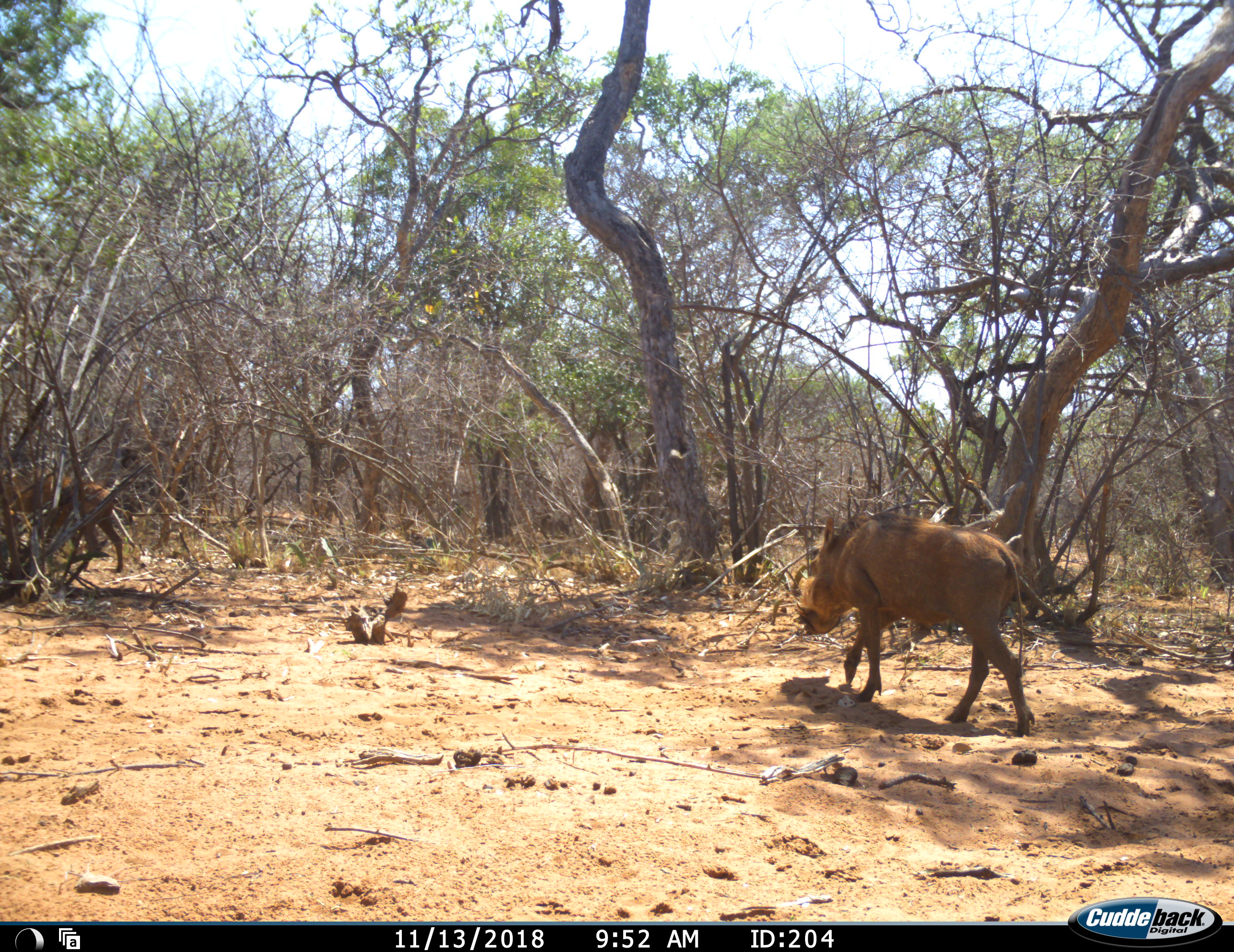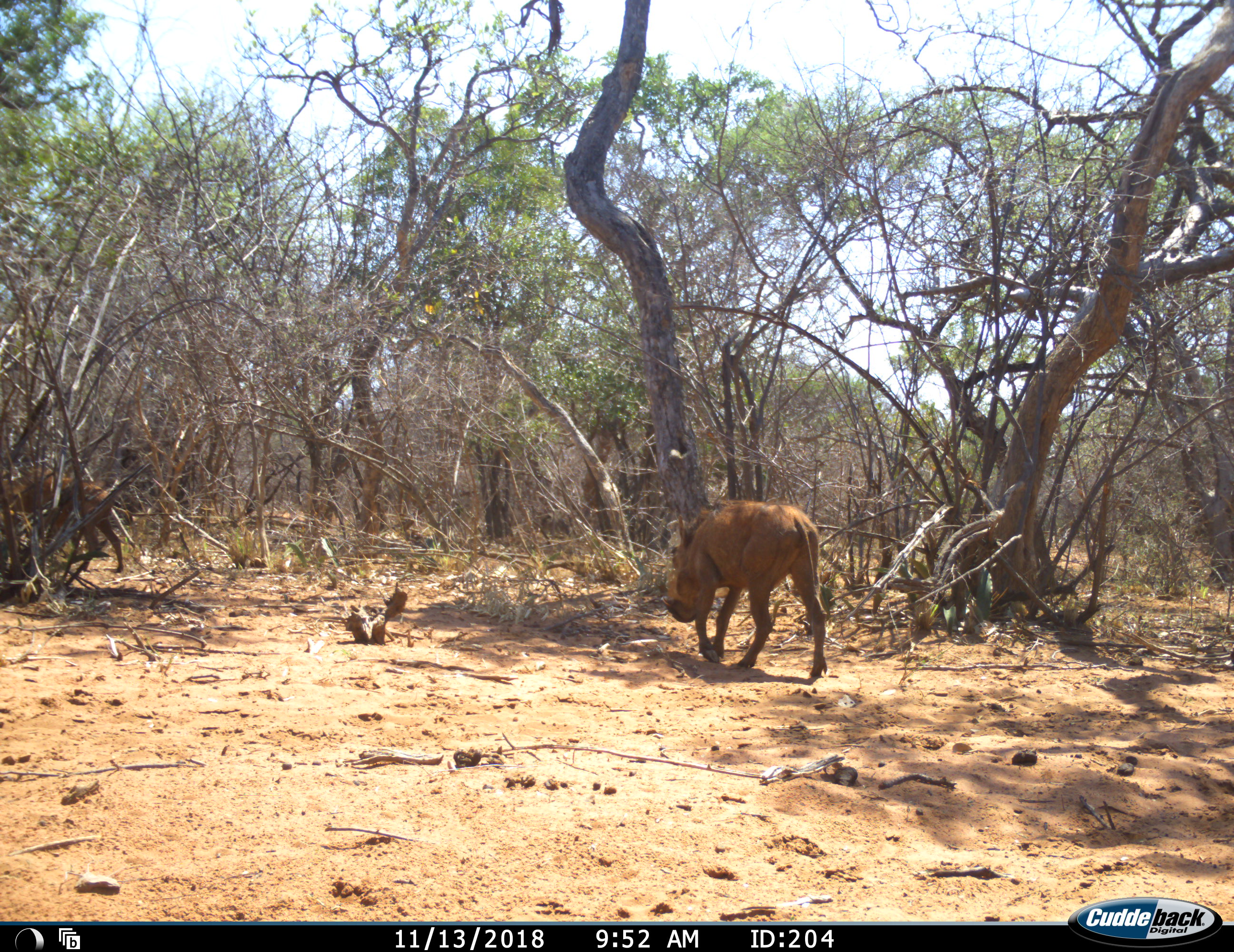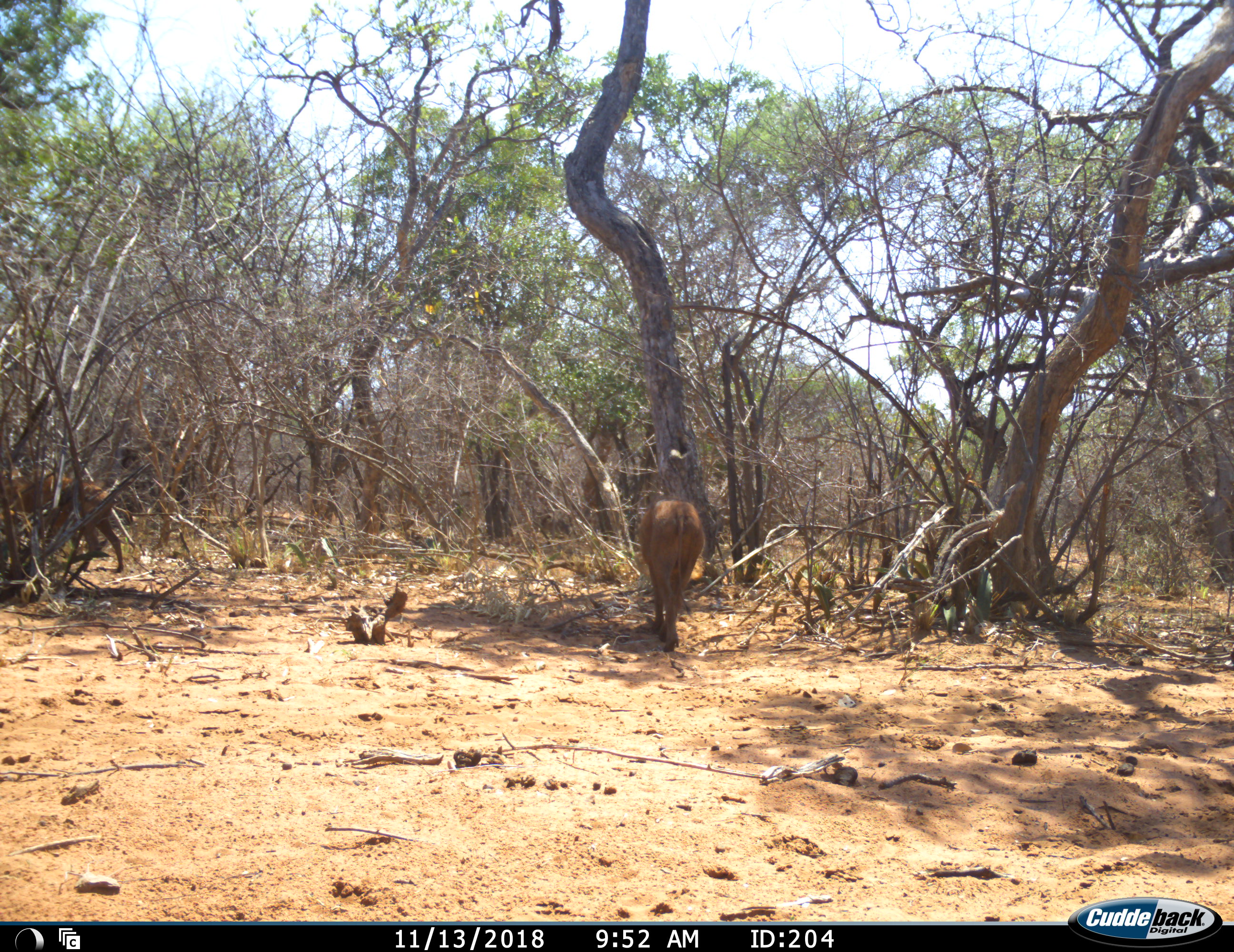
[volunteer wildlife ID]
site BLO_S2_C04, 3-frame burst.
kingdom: Animalia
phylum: Chordata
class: Mammalia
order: Artiodactyla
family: Suidae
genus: Phacochoerus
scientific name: Phacochoerus africanus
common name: warthog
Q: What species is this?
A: Warthog (Phacochoerus africanus).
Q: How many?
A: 1.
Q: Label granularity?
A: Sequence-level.